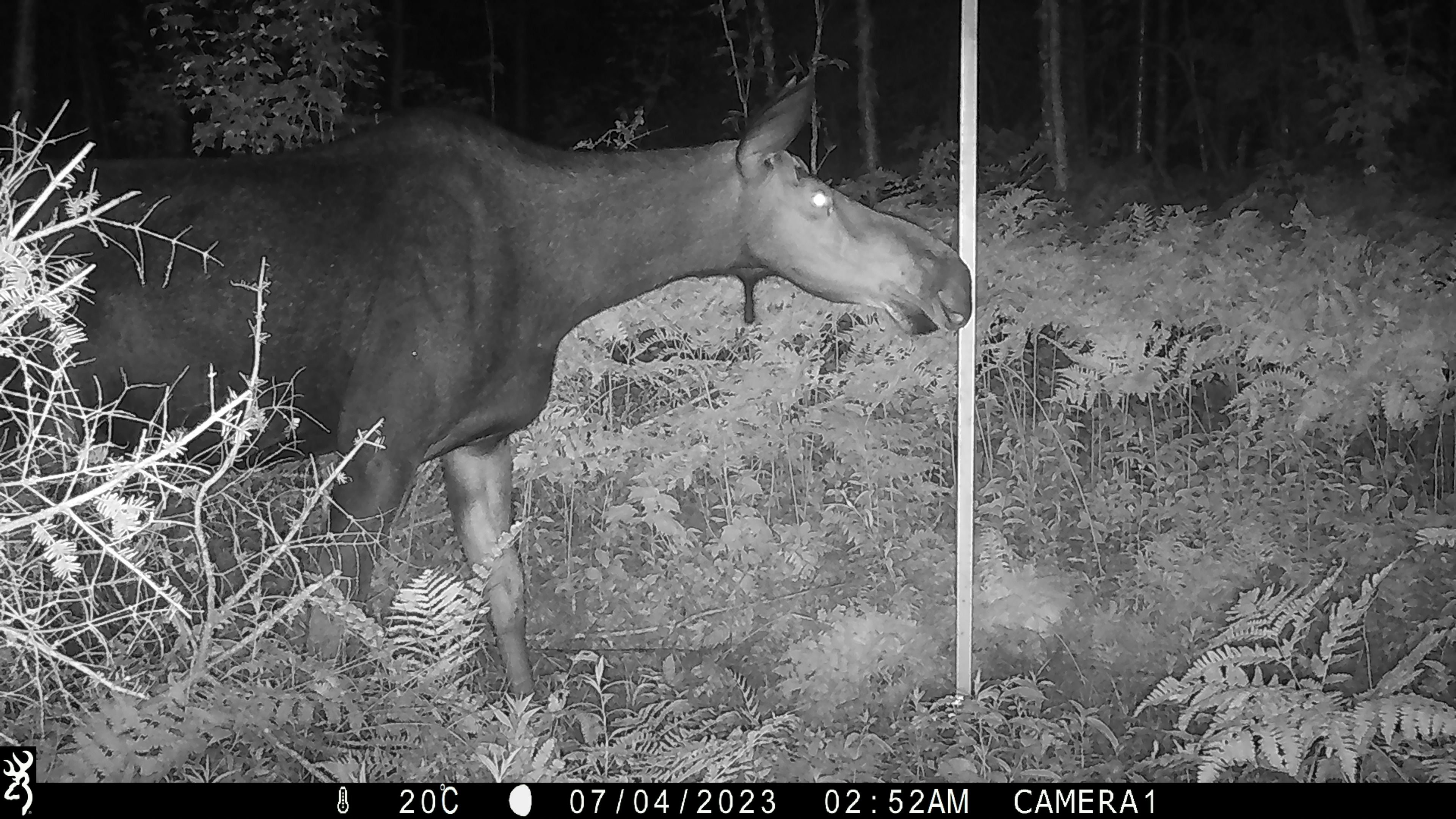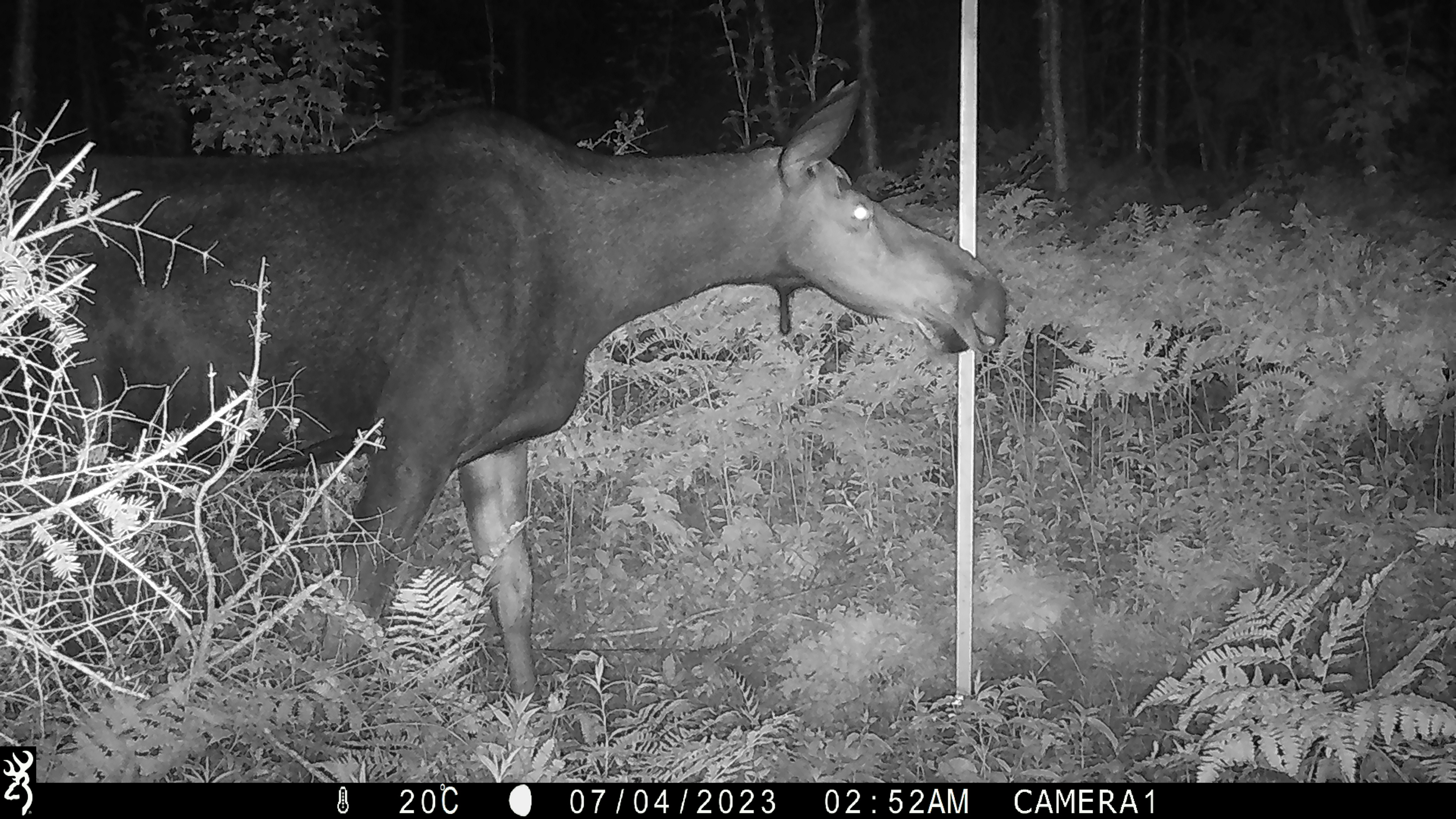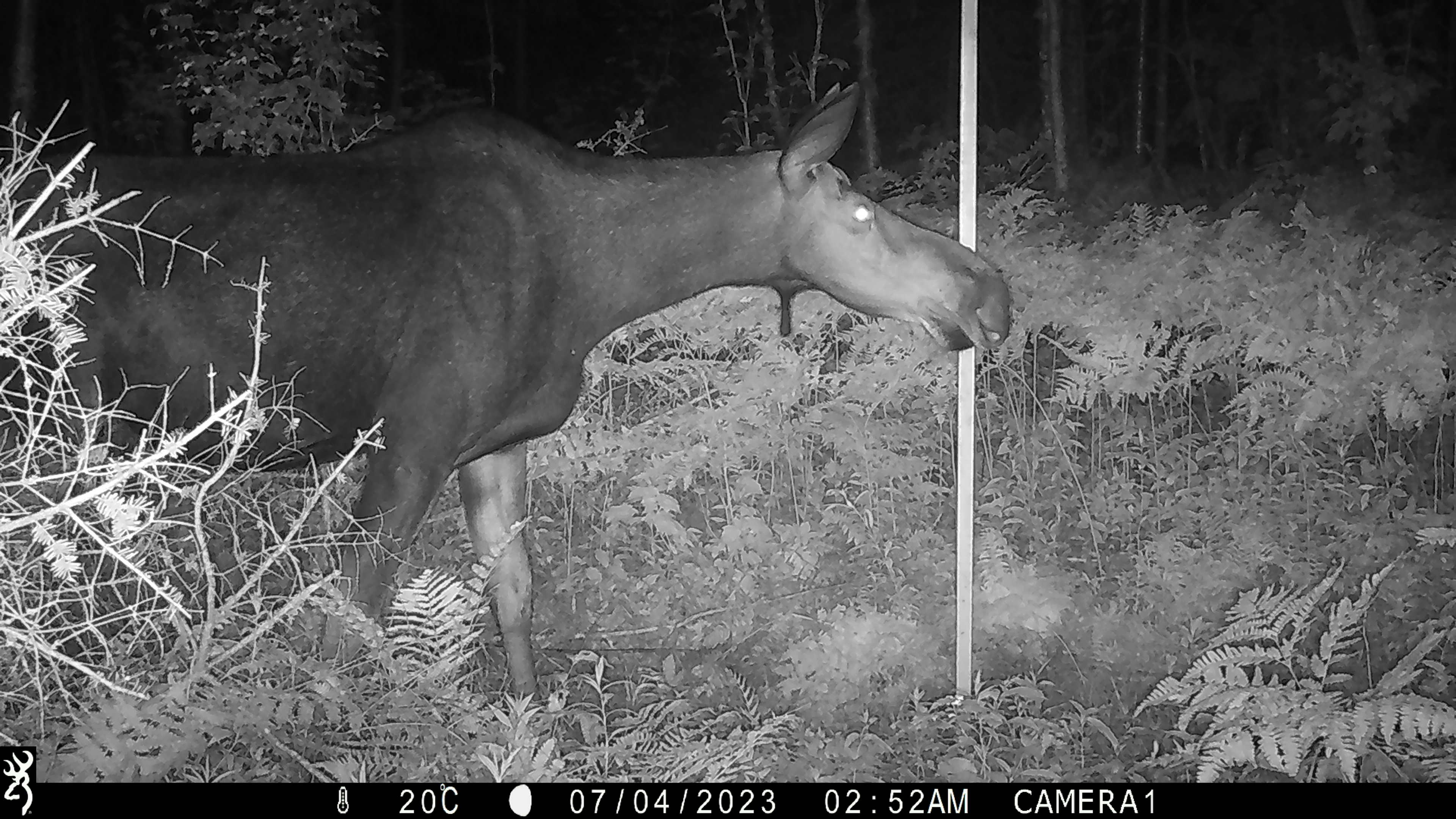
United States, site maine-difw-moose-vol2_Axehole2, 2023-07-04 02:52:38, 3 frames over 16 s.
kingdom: Animalia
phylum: Chordata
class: Mammalia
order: Artiodactyla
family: Cervidae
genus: Alces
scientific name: Alces alces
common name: moose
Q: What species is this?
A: Moose (Alces alces).